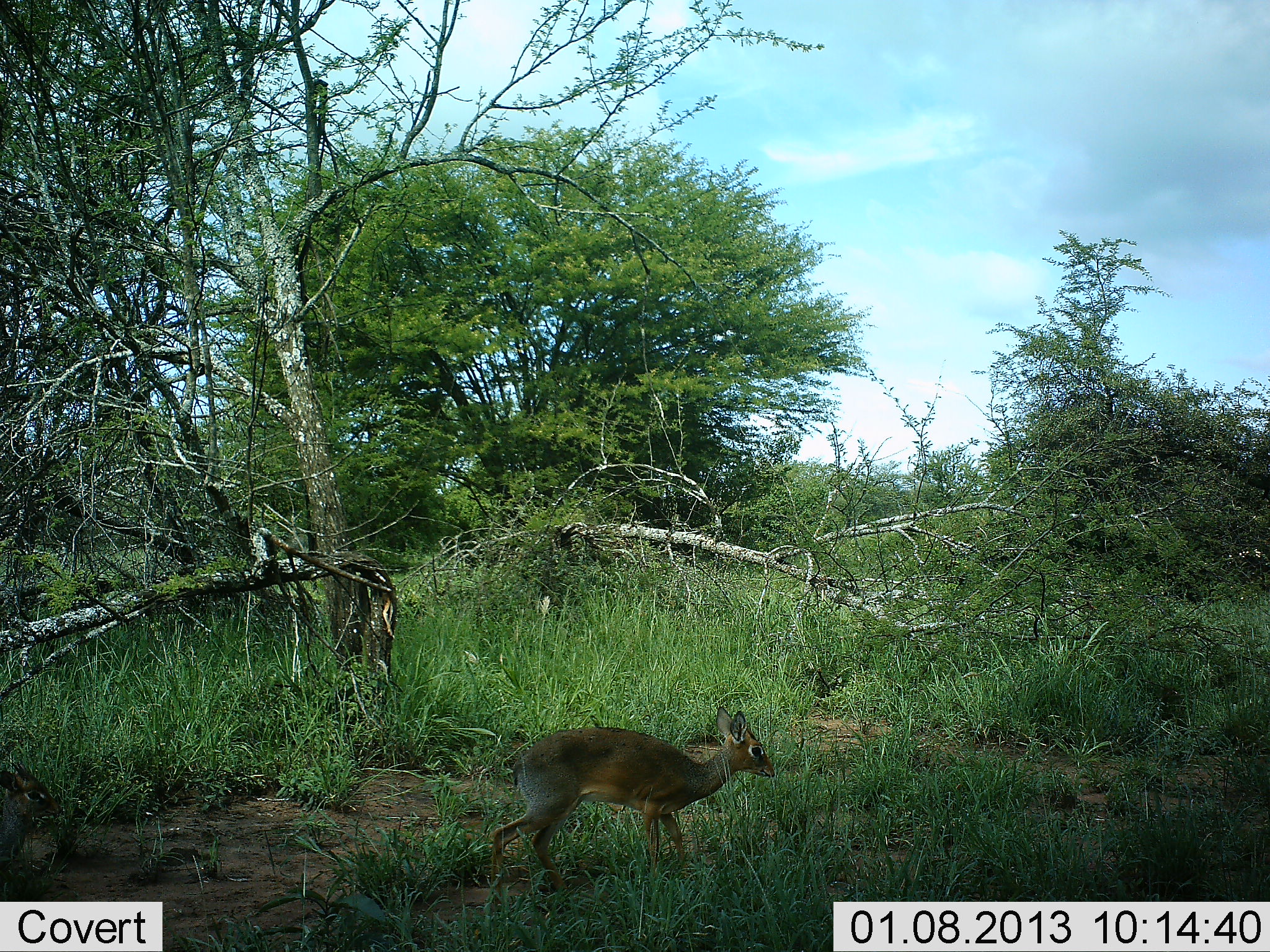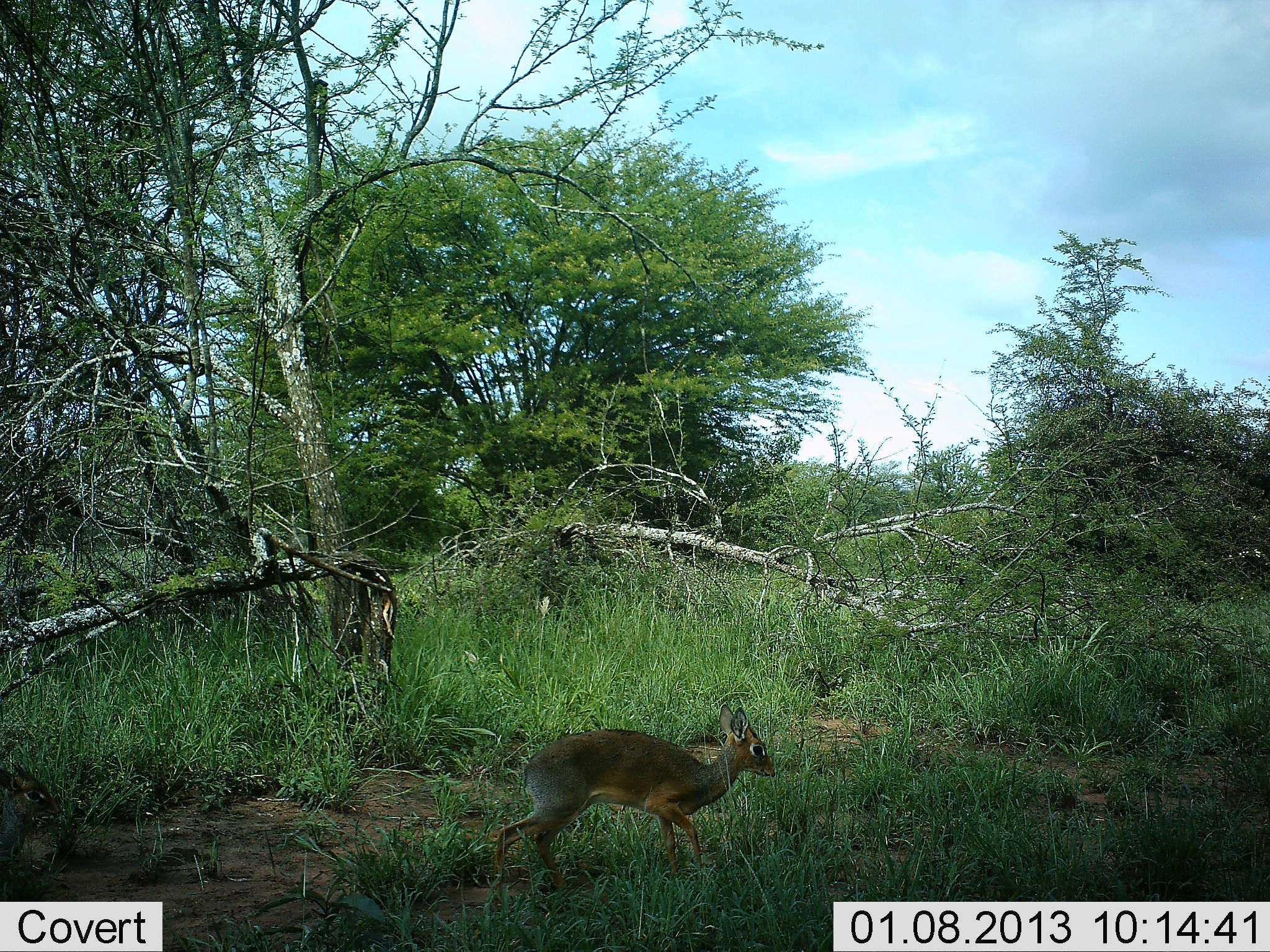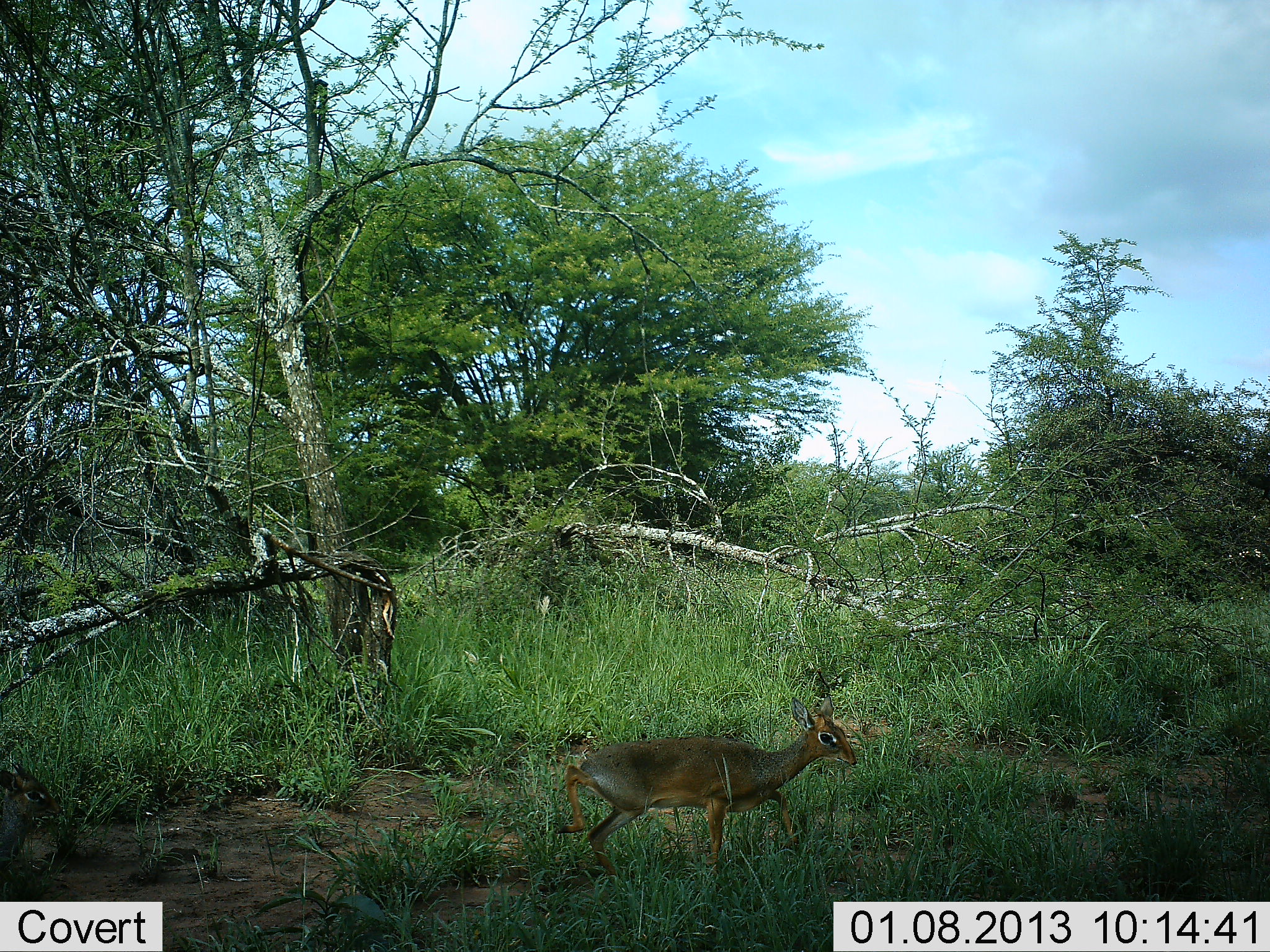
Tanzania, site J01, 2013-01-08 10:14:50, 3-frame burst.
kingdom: Animalia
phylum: Chordata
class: Mammalia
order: Artiodactyla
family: Bovidae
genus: Madoqua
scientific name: Madoqua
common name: dikdik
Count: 1.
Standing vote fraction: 14%.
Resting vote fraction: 0%.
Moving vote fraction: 95%.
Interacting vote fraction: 0%.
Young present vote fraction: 0%.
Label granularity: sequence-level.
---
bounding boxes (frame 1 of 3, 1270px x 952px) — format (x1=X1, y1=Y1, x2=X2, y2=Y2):
animal: (x1=489, y1=705, x2=778, y2=896)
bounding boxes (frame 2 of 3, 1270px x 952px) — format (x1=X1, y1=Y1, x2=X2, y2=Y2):
animal: (x1=491, y1=701, x2=780, y2=894)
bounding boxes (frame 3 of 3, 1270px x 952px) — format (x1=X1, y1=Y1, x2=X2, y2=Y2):
animal: (x1=561, y1=689, x2=860, y2=884)